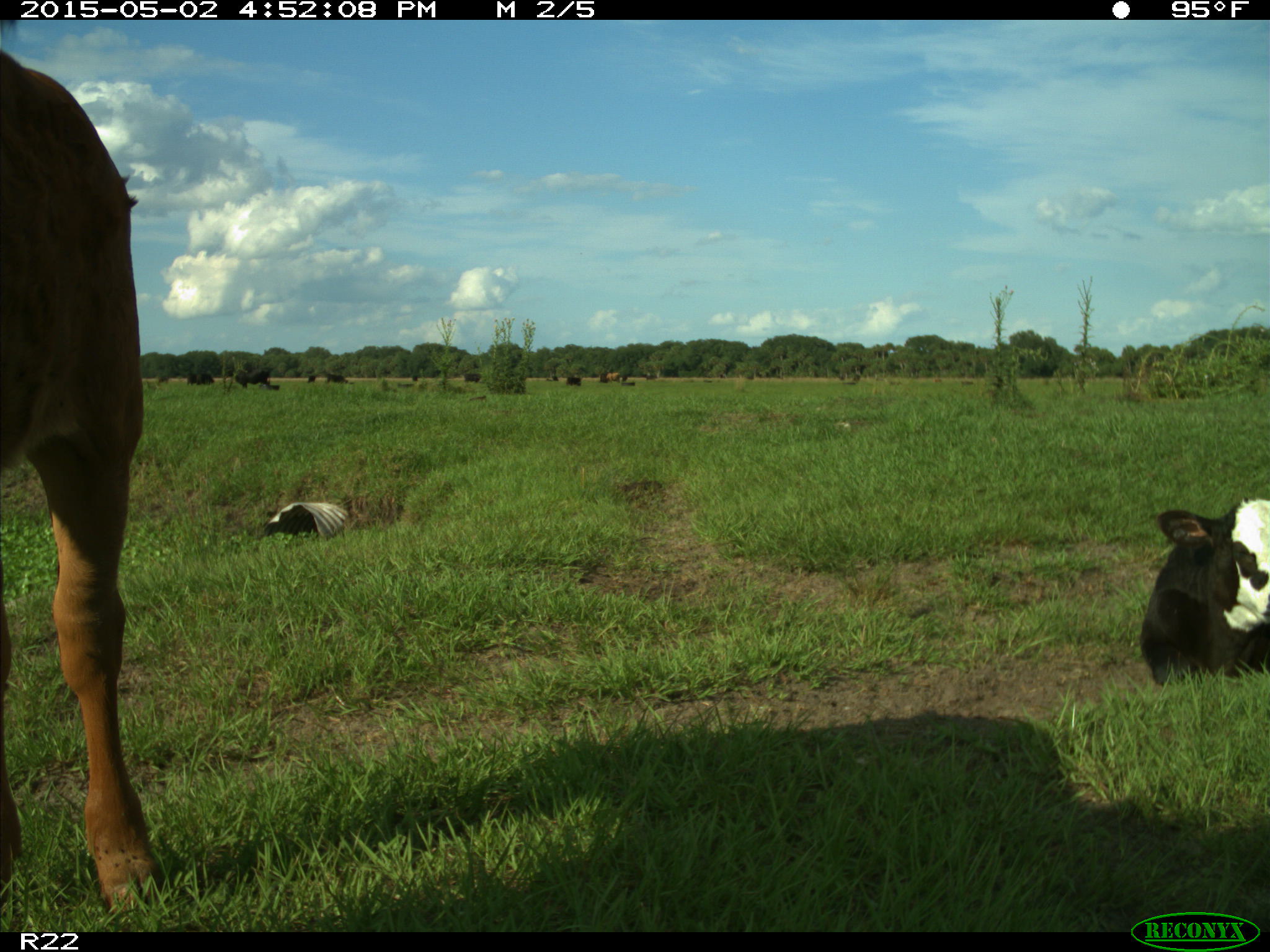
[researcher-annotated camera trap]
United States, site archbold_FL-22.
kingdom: Animalia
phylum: Chordata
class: Mammalia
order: Artiodactyla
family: Bovidae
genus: Bos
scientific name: Bos taurus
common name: domestic cow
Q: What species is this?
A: Bos taurus (domestic cow).